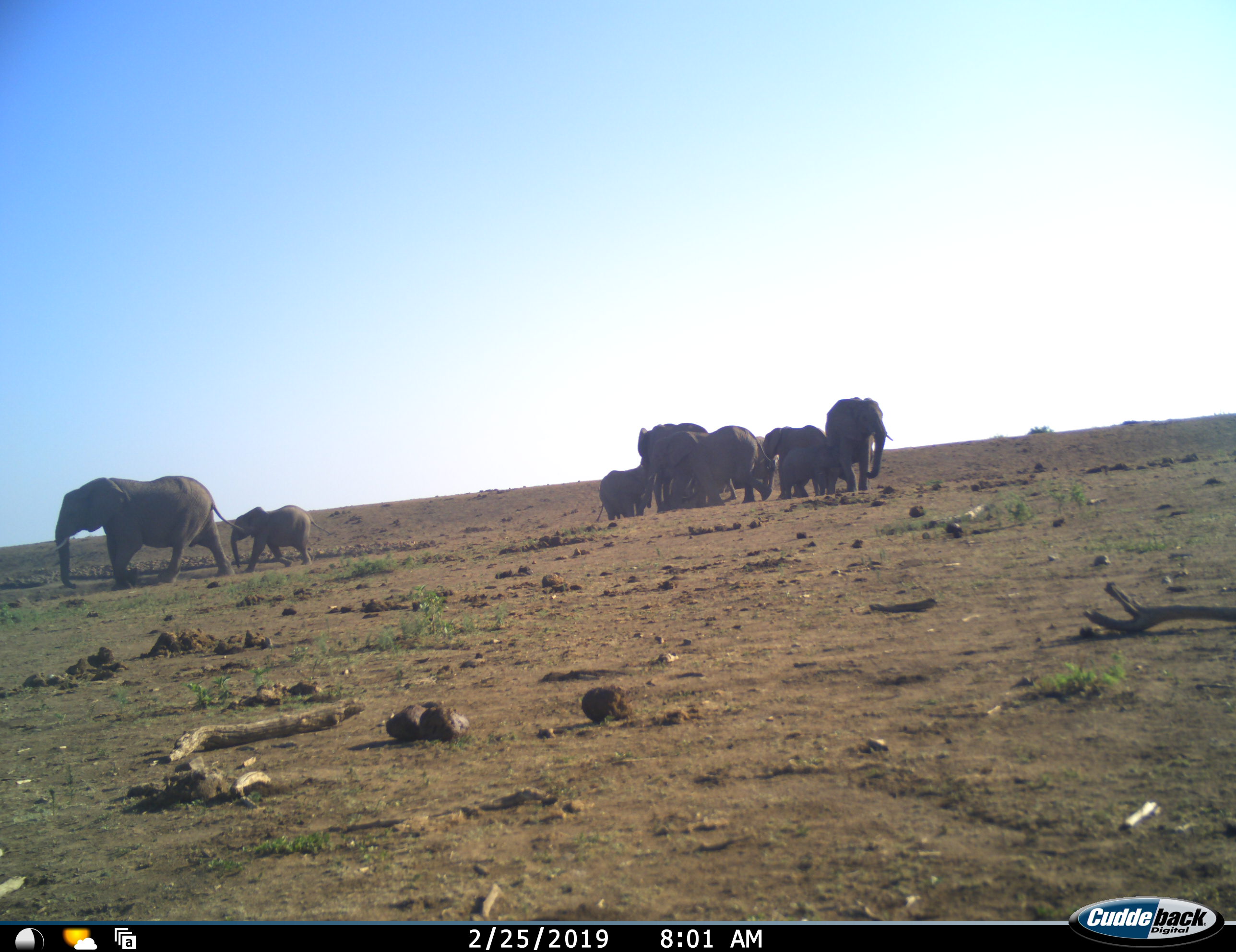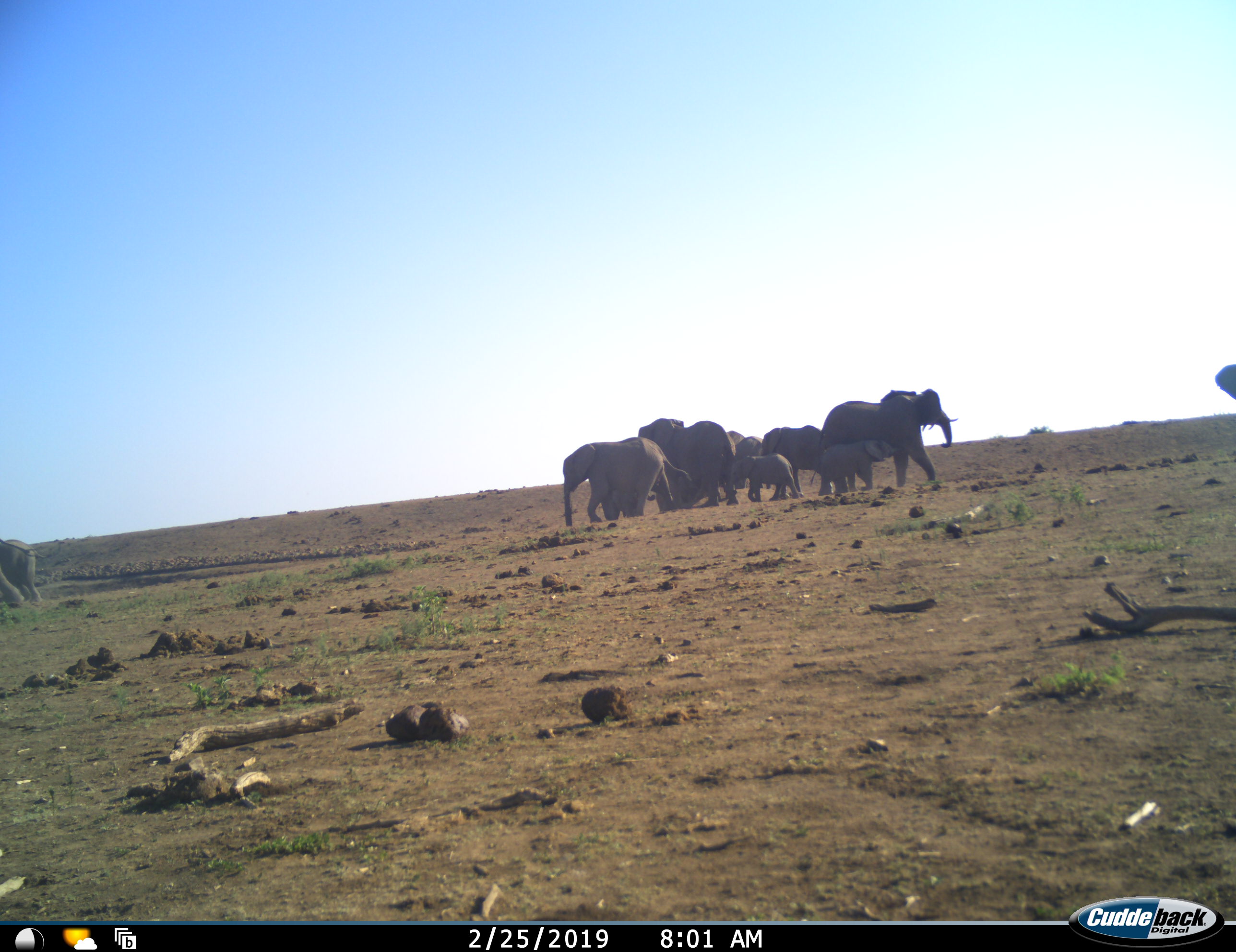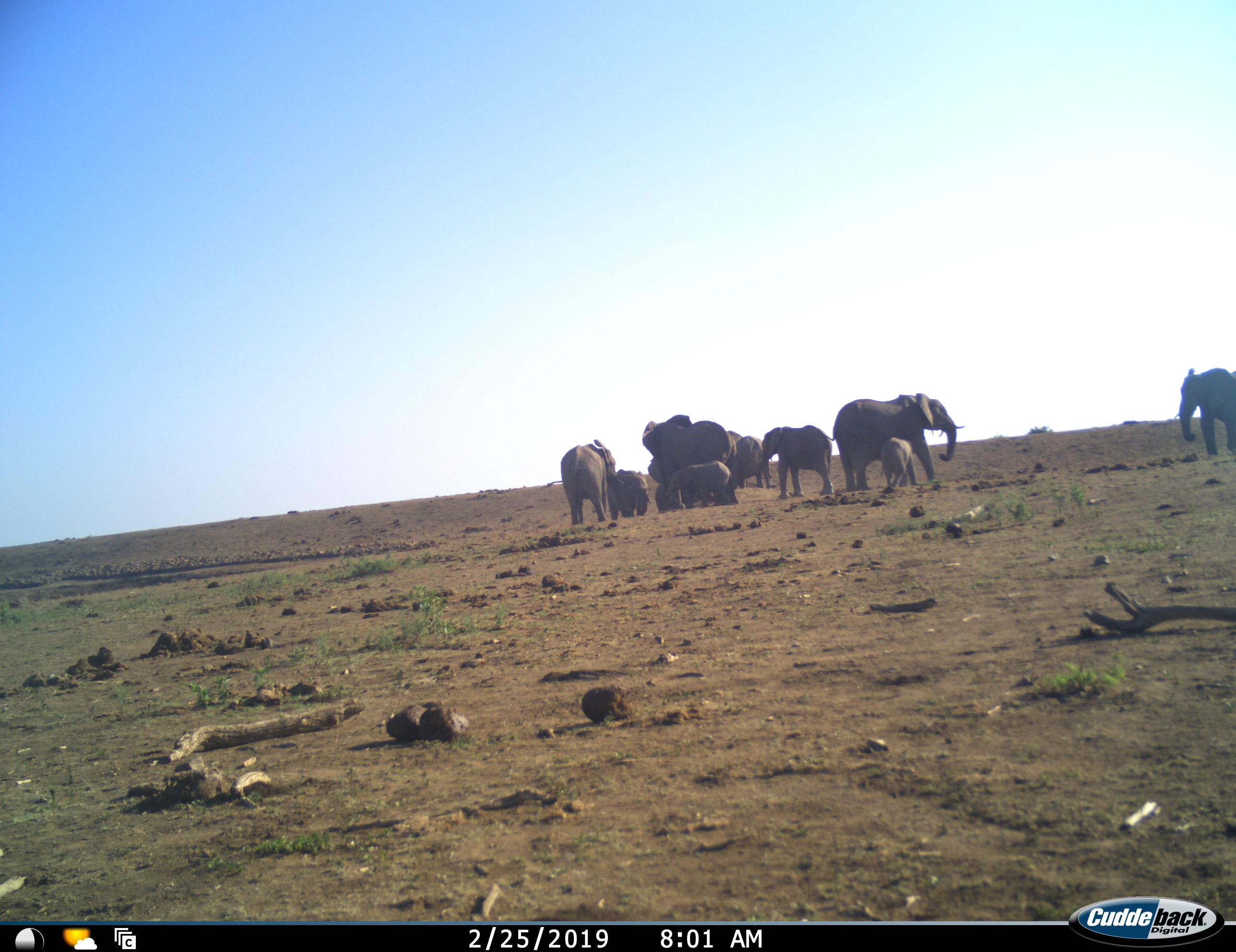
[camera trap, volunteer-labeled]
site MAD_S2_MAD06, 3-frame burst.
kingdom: Animalia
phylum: Chordata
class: Mammalia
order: Proboscidea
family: Elephantidae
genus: Loxodonta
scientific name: Loxodonta africana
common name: african bush elephant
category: elephant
Elephant (african bush elephant) (Loxodonta africana), count 11-50. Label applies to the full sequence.